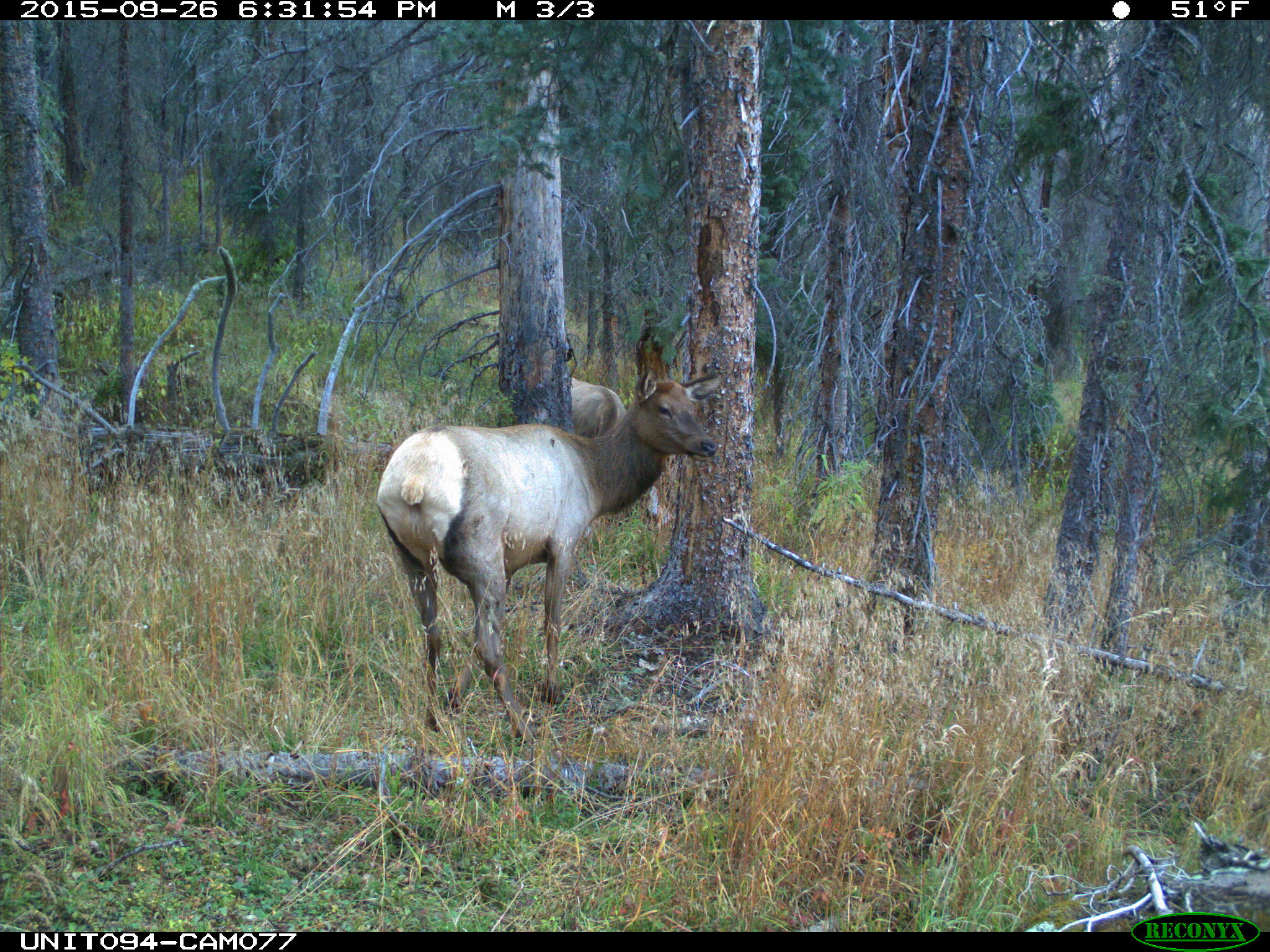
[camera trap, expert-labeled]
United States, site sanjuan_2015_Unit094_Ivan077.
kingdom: Animalia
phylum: Chordata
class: Mammalia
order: Artiodactyla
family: Cervidae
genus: Cervus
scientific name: Cervus elaphus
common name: red deer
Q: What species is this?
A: Cervus elaphus (red deer).